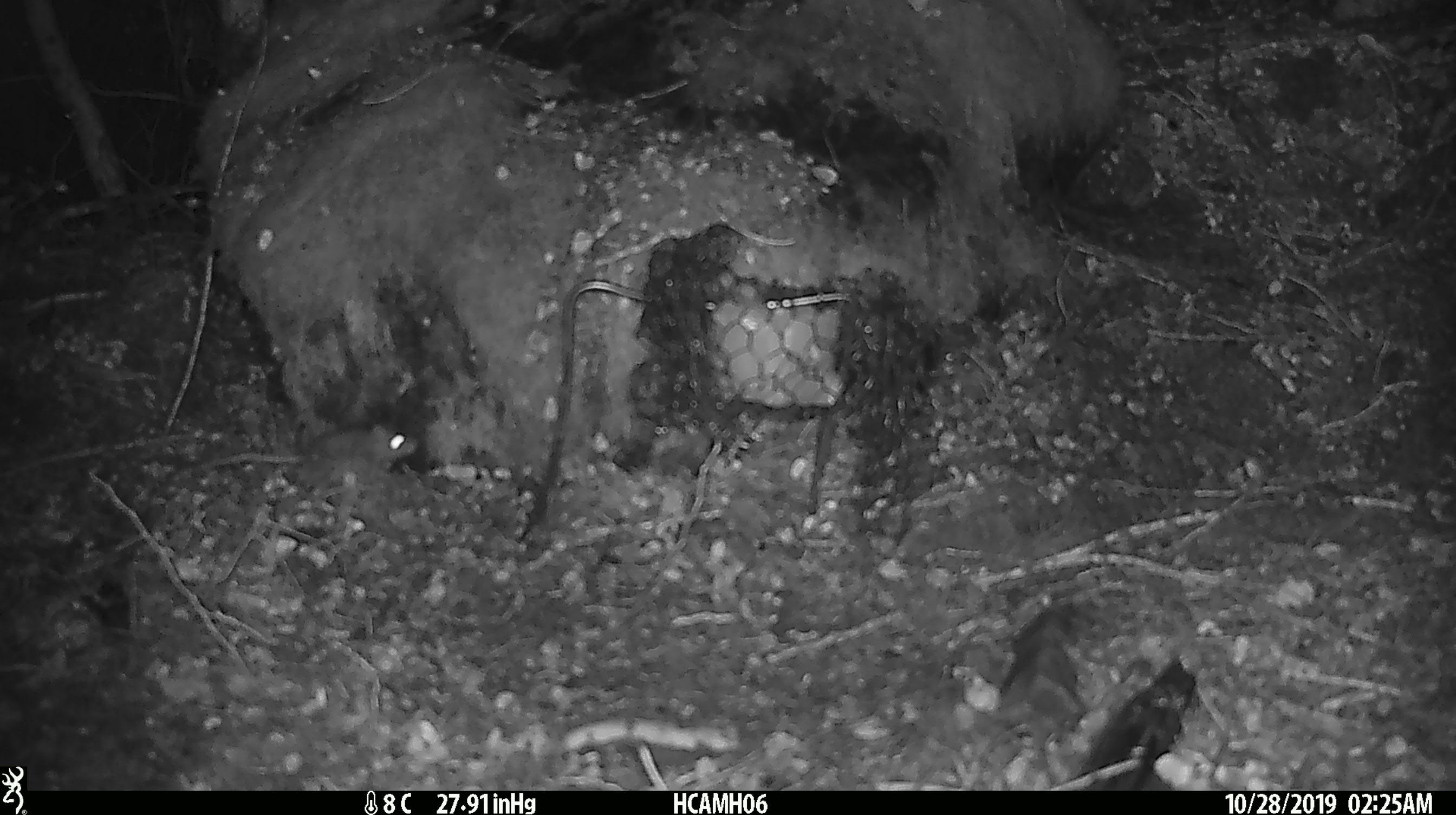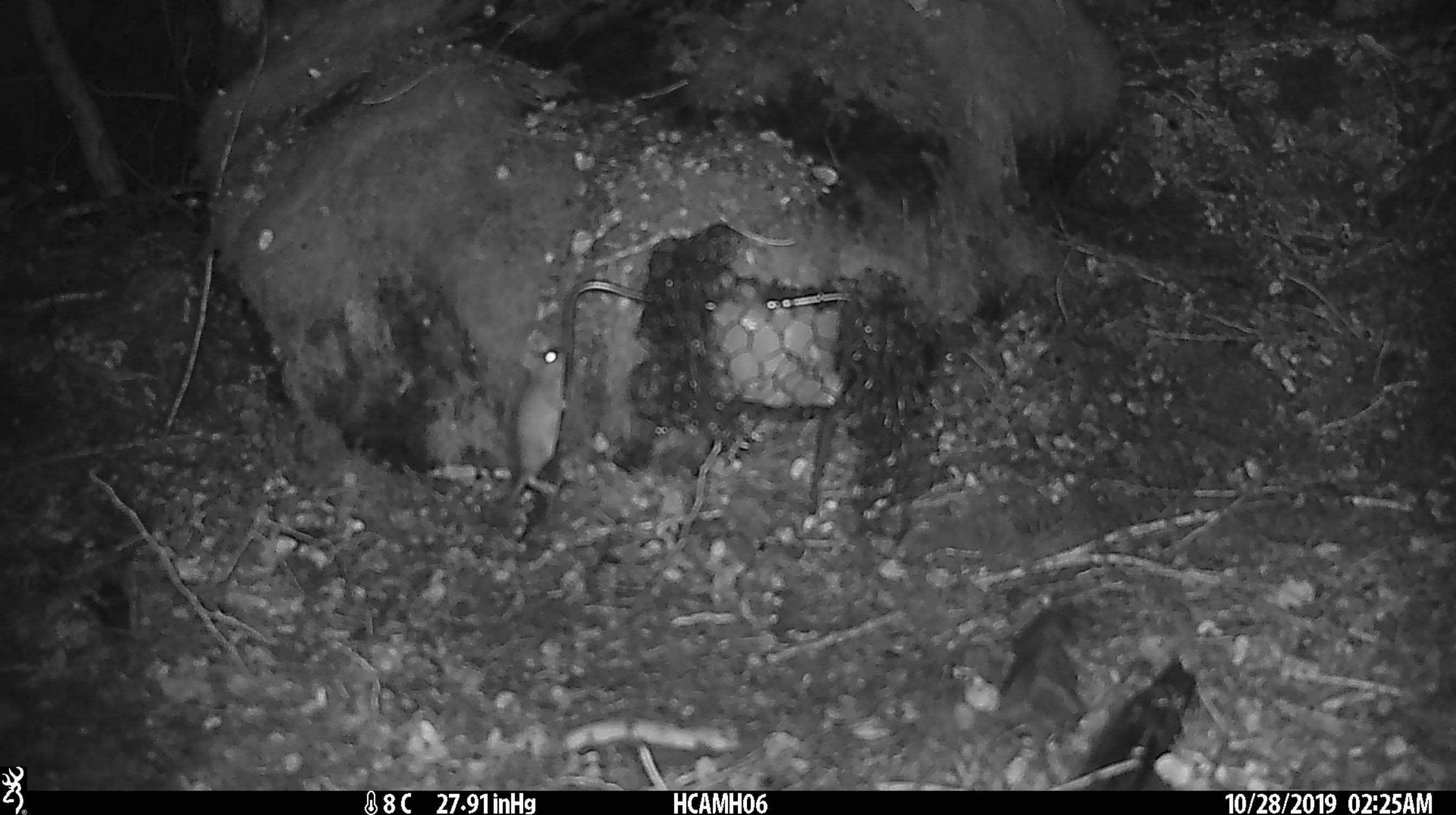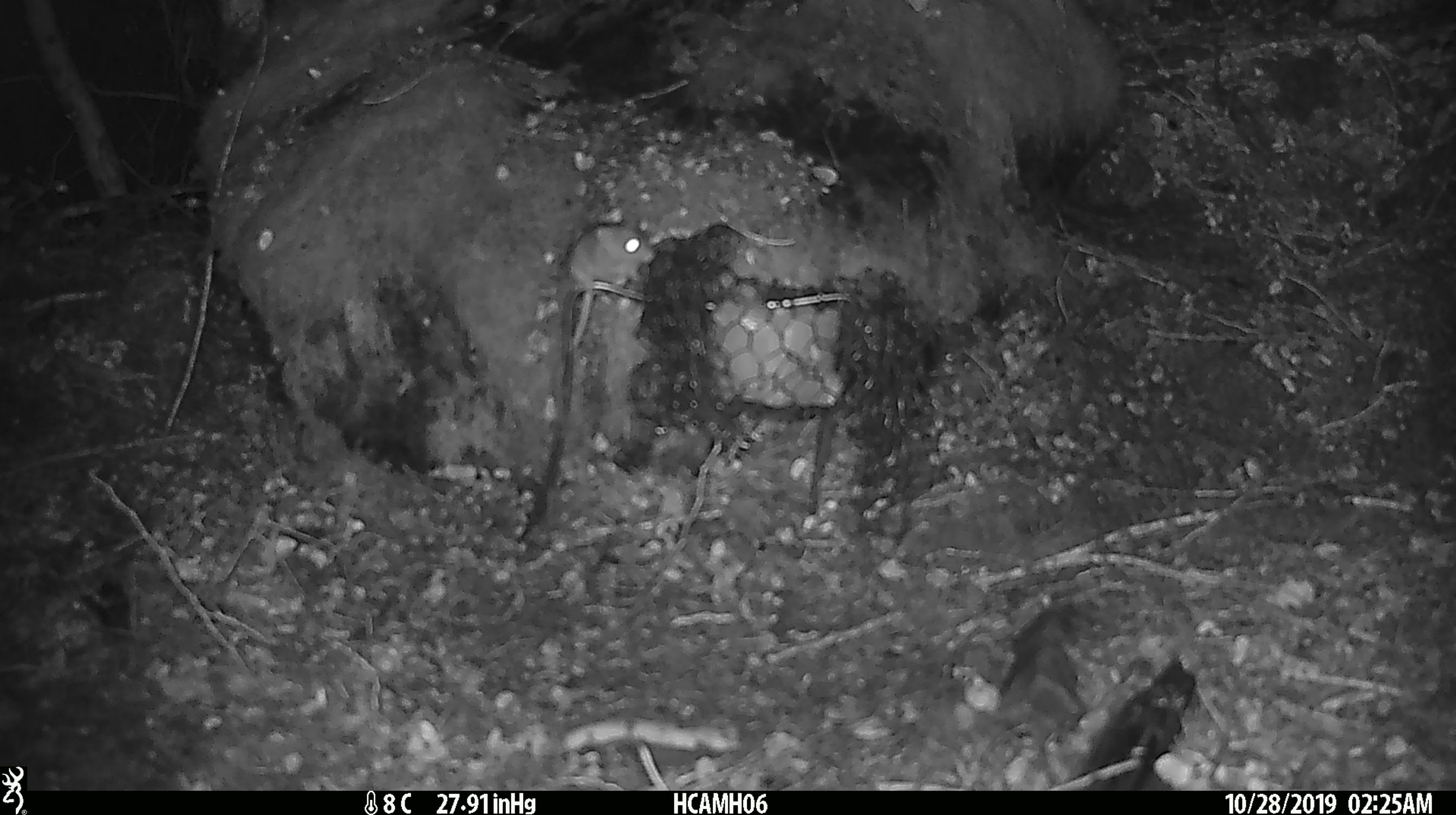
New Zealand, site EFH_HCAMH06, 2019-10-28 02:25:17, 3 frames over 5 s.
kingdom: Animalia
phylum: Chordata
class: Mammalia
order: Rodentia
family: Muridae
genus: Mus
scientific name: Mus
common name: mouse